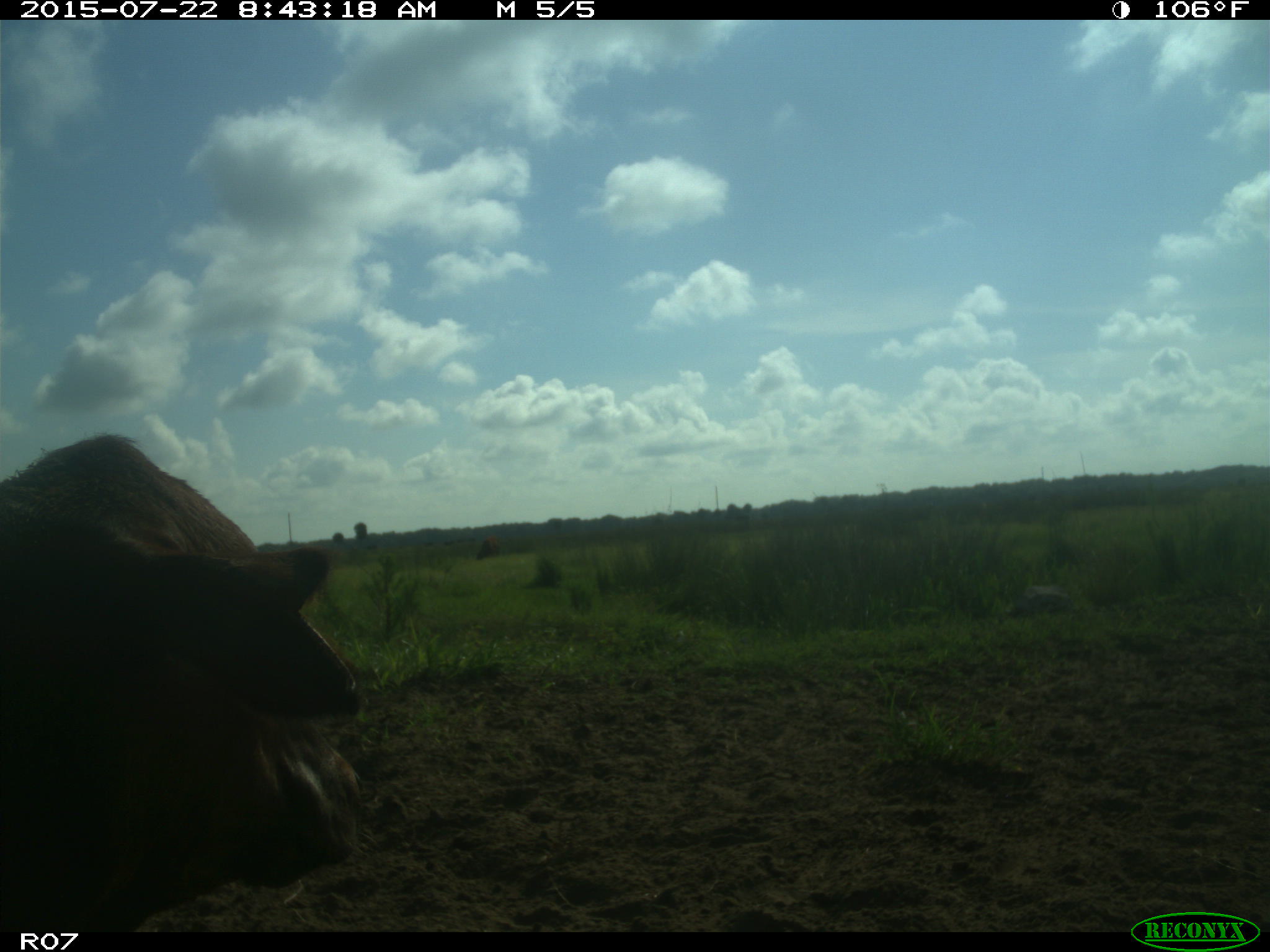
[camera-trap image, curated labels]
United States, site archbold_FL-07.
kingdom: Animalia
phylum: Chordata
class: Mammalia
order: Artiodactyla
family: Bovidae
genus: Bos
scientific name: Bos taurus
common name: domestic cow